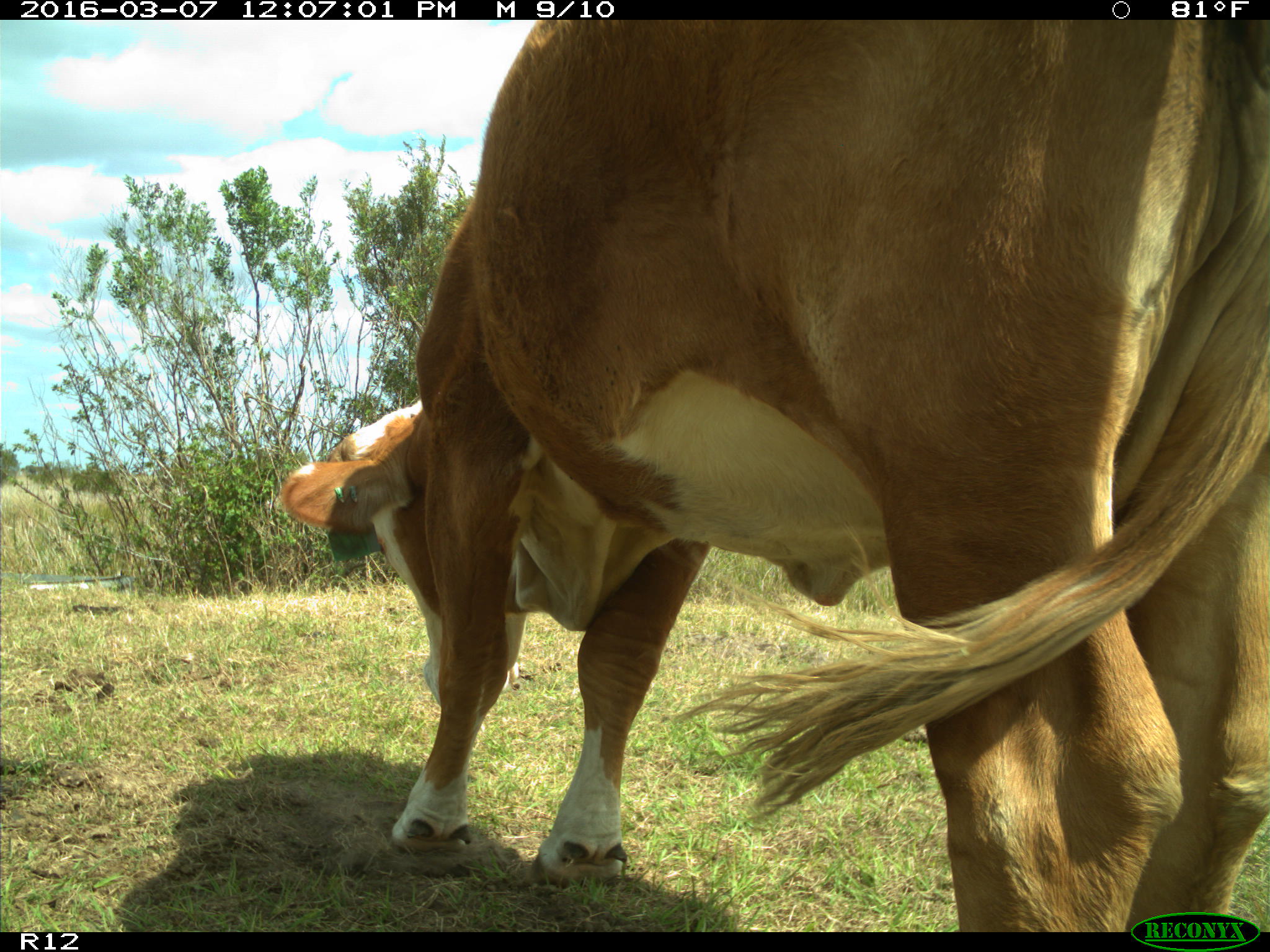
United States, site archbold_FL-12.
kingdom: Animalia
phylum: Chordata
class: Mammalia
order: Artiodactyla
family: Bovidae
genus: Bos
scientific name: Bos taurus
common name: domestic cow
Bos taurus (domestic cow).